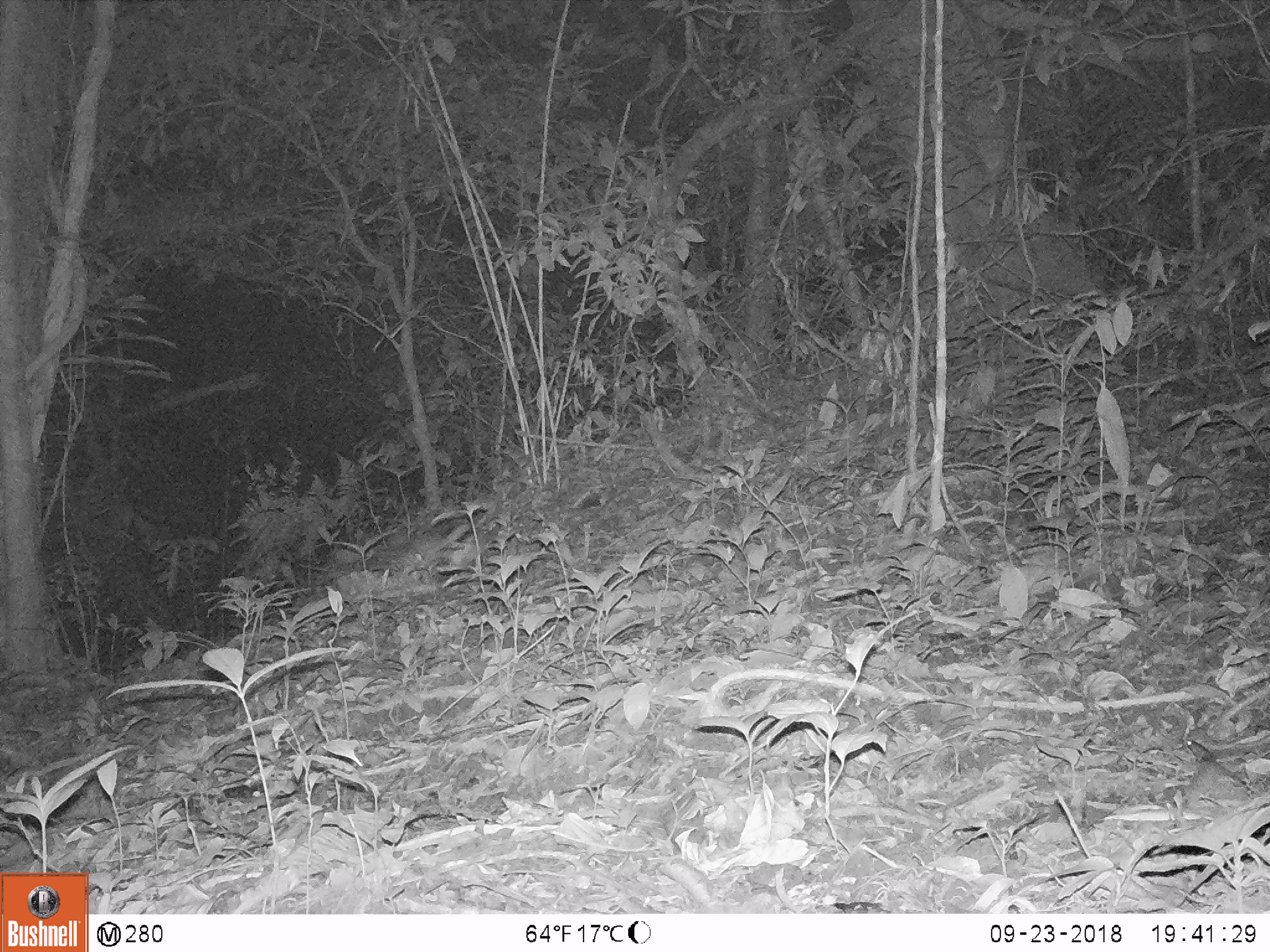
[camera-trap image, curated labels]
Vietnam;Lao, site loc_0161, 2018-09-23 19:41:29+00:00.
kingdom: Animalia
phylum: Chordata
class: Mammalia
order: Lagomorpha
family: Leporidae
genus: Nesolagus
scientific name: Nesolagus timminsi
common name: annamite striped rabbit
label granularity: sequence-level